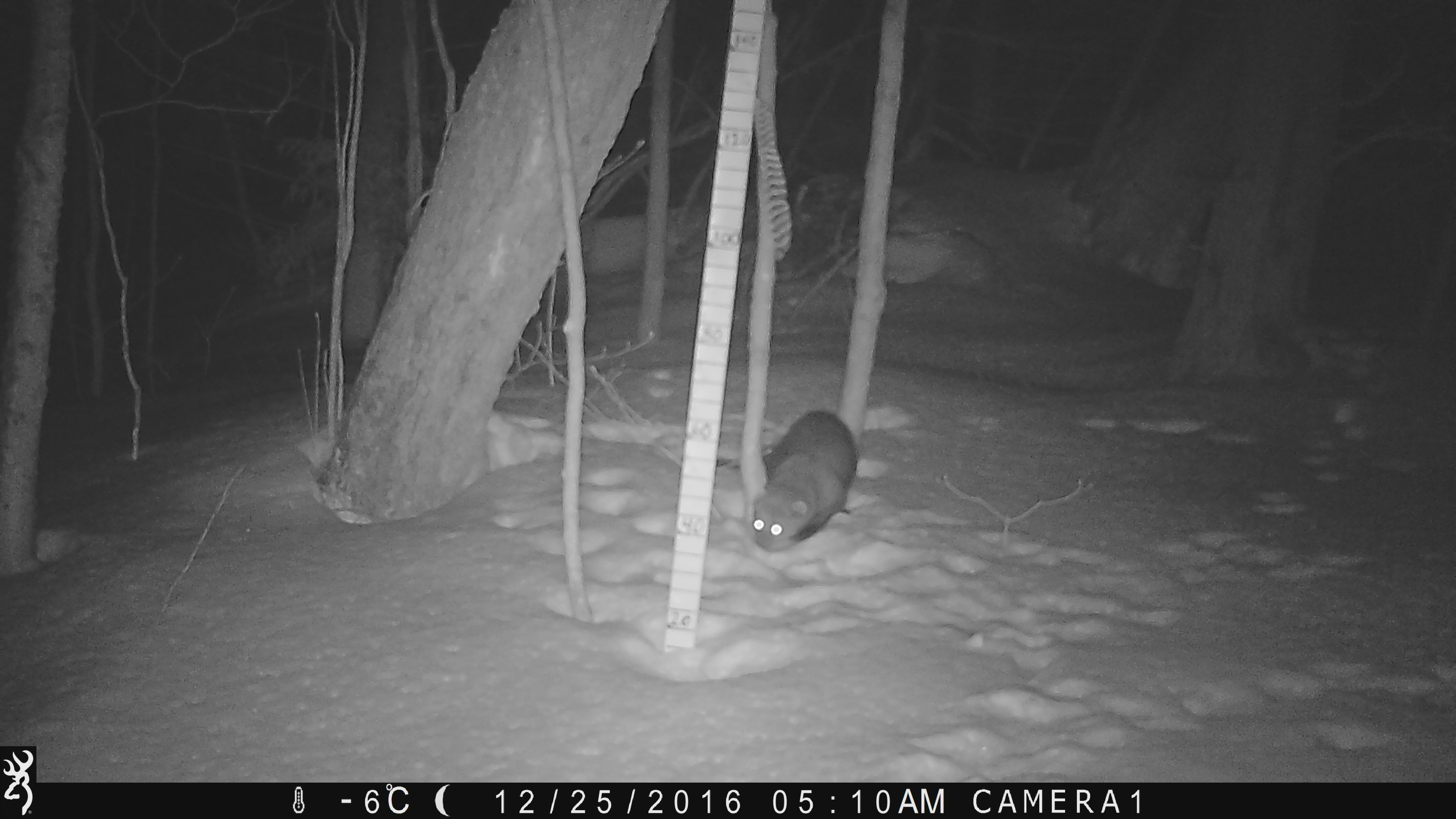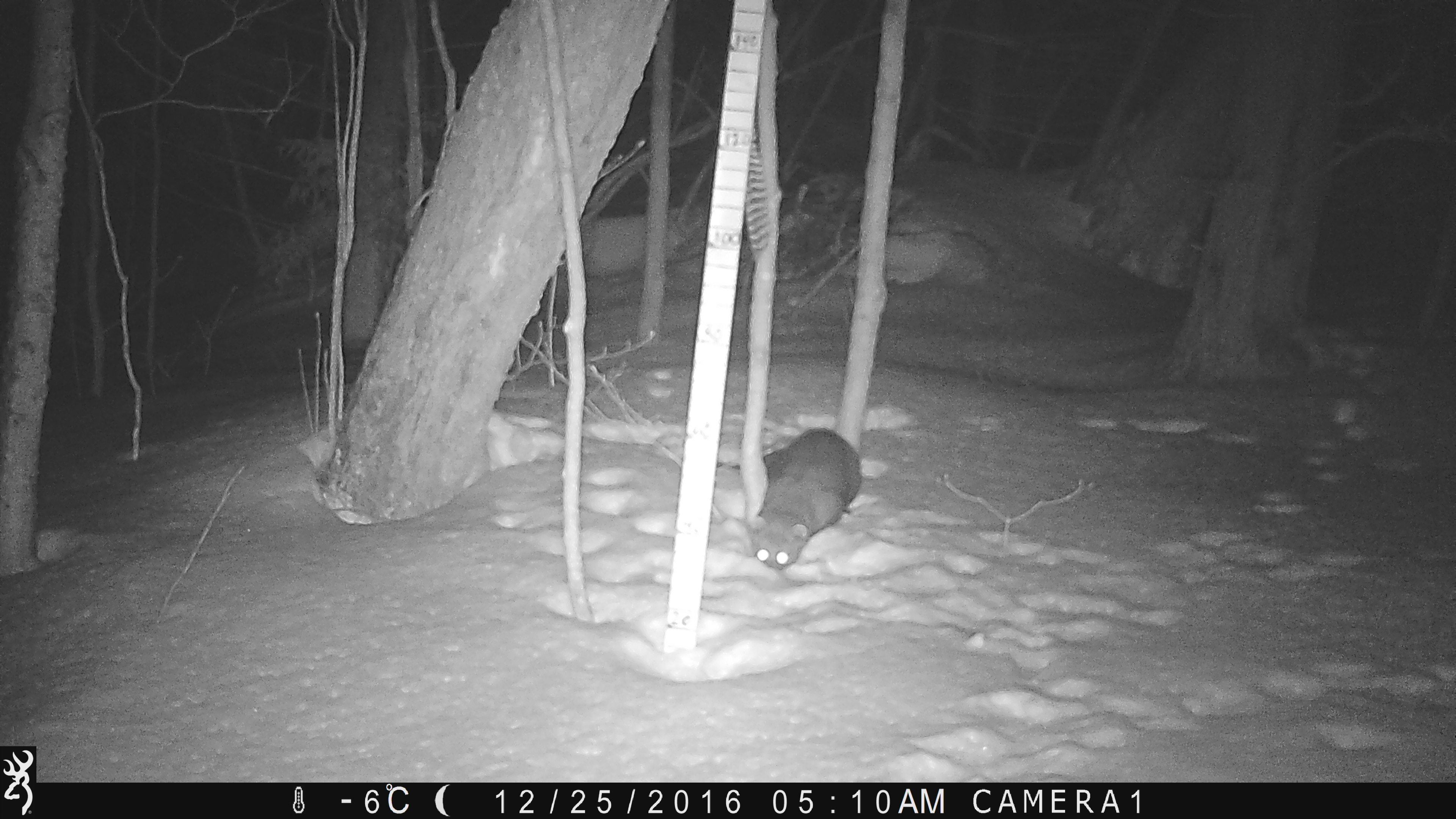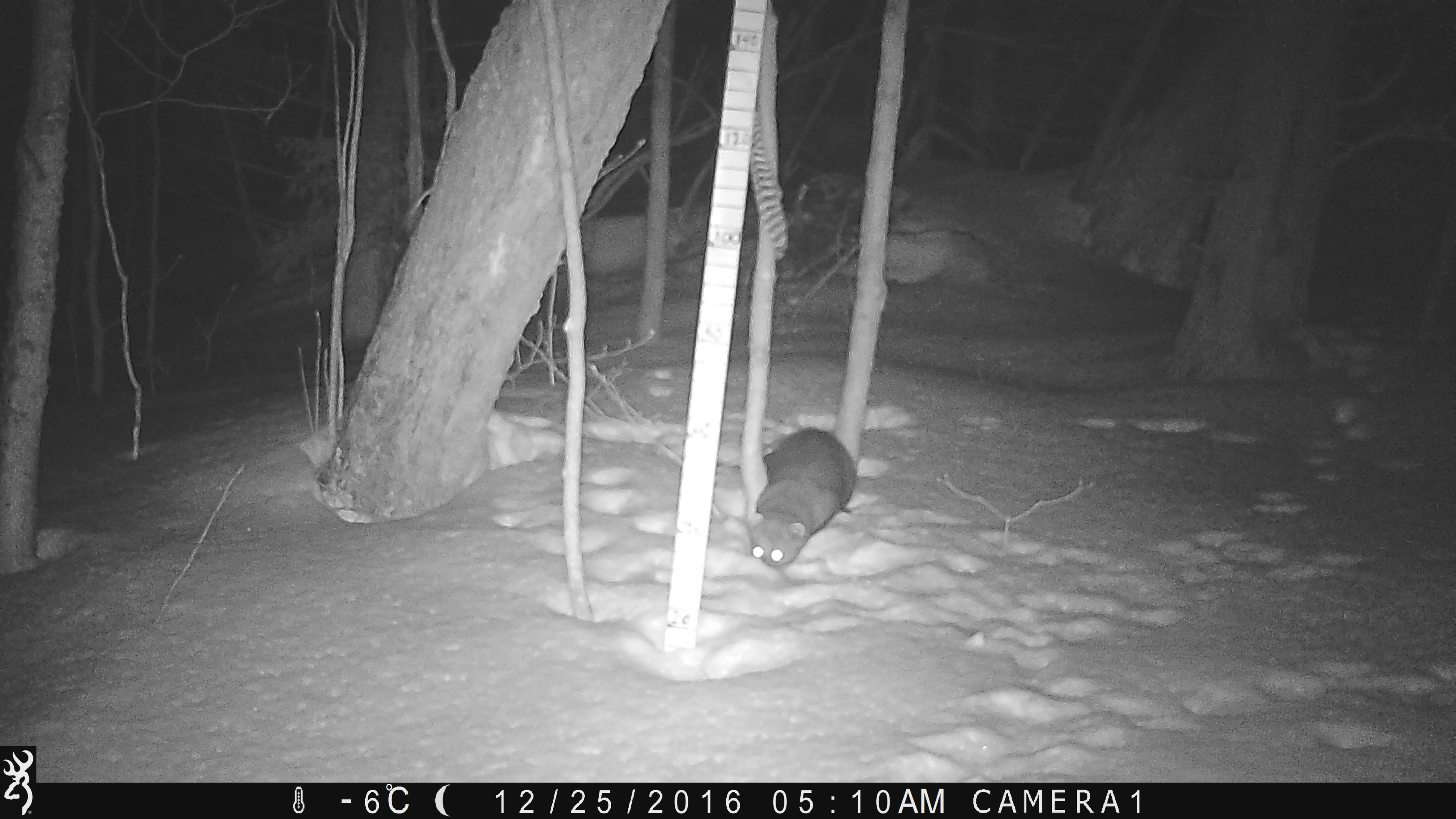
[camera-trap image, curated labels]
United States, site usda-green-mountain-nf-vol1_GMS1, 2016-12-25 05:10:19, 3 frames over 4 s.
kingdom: Animalia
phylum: Chordata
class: Mammalia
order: Carnivora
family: Mustelidae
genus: Pekania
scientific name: Pekania pennanti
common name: fisher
Fisher (Pekania pennanti).